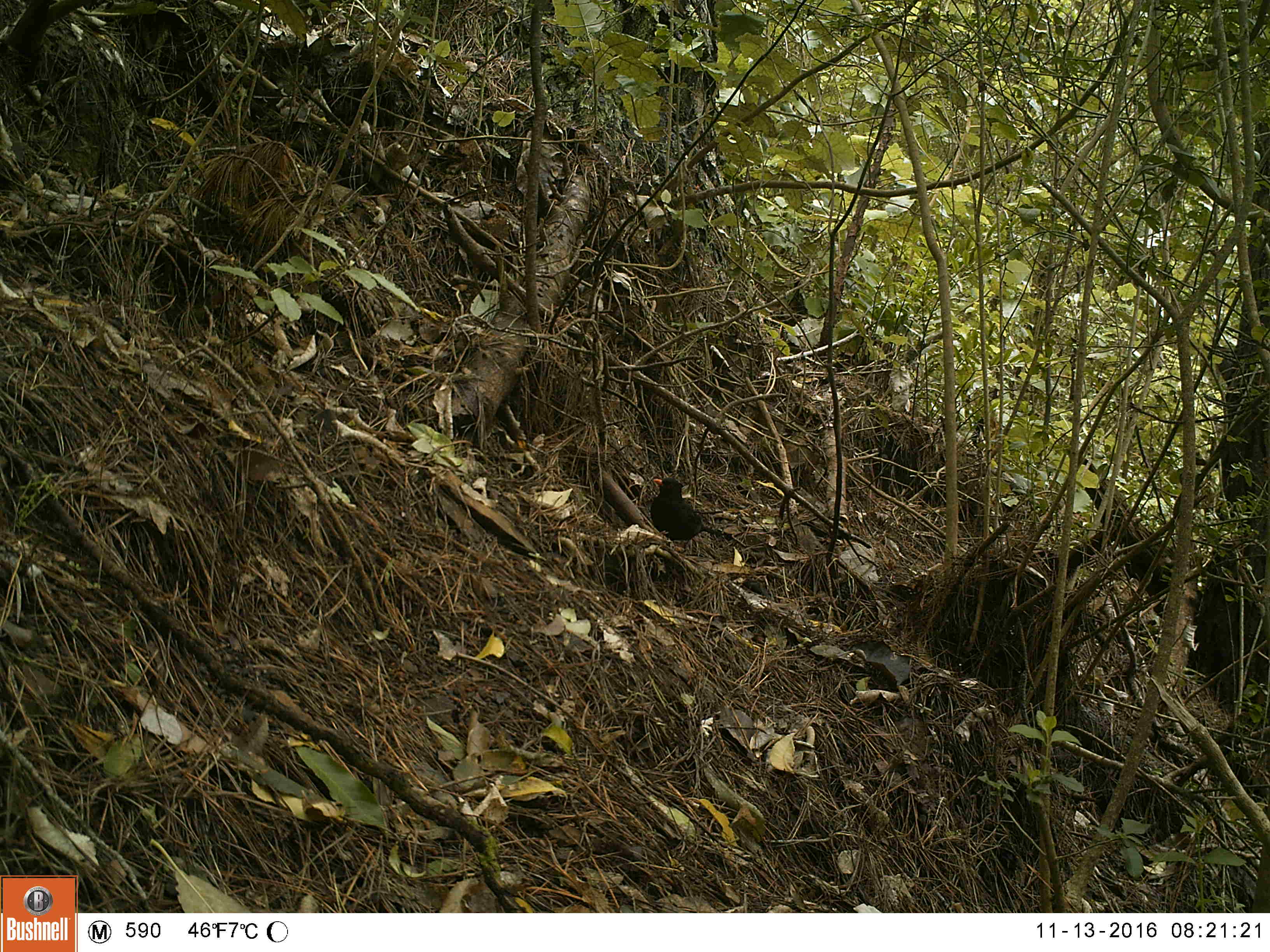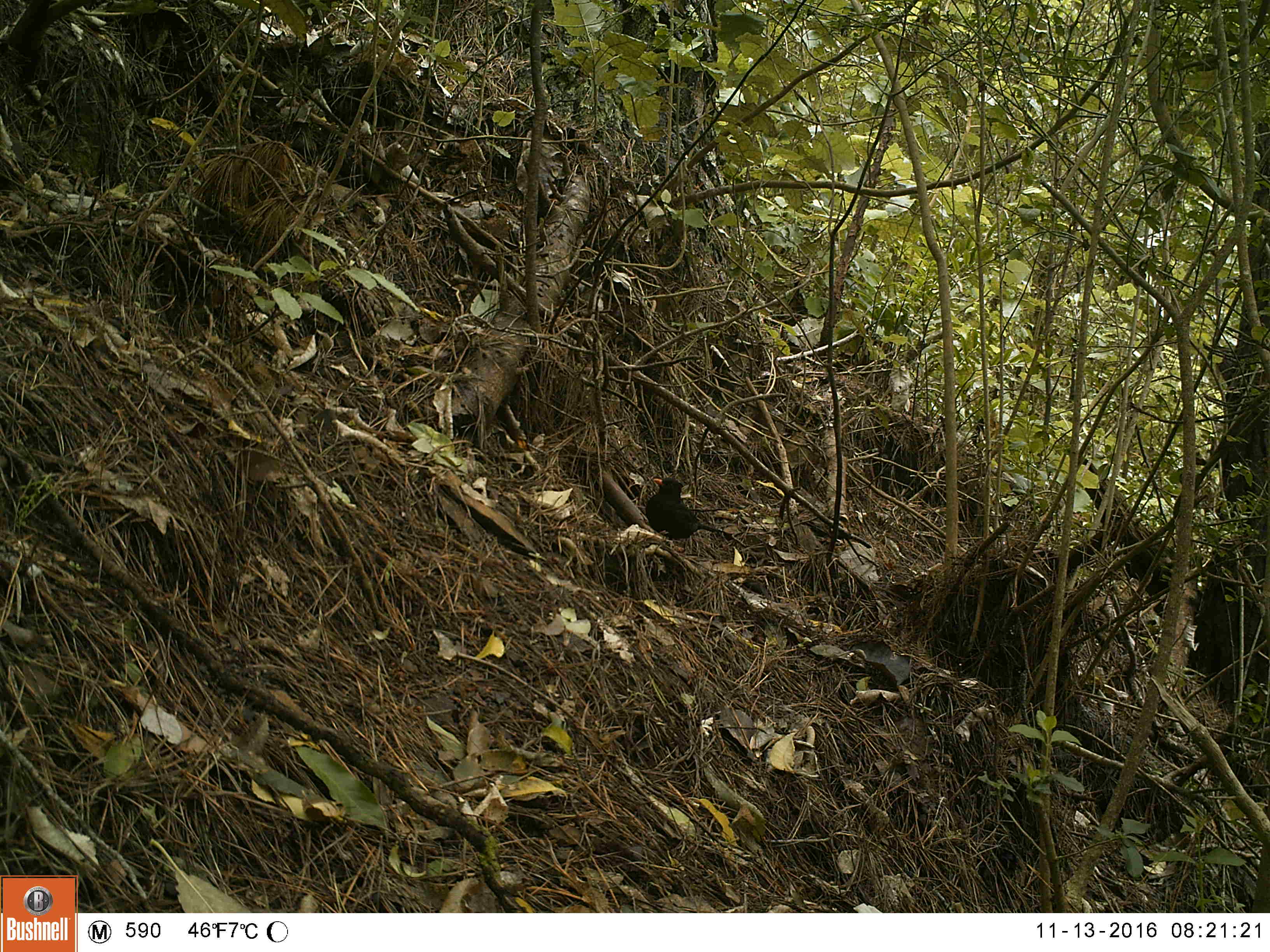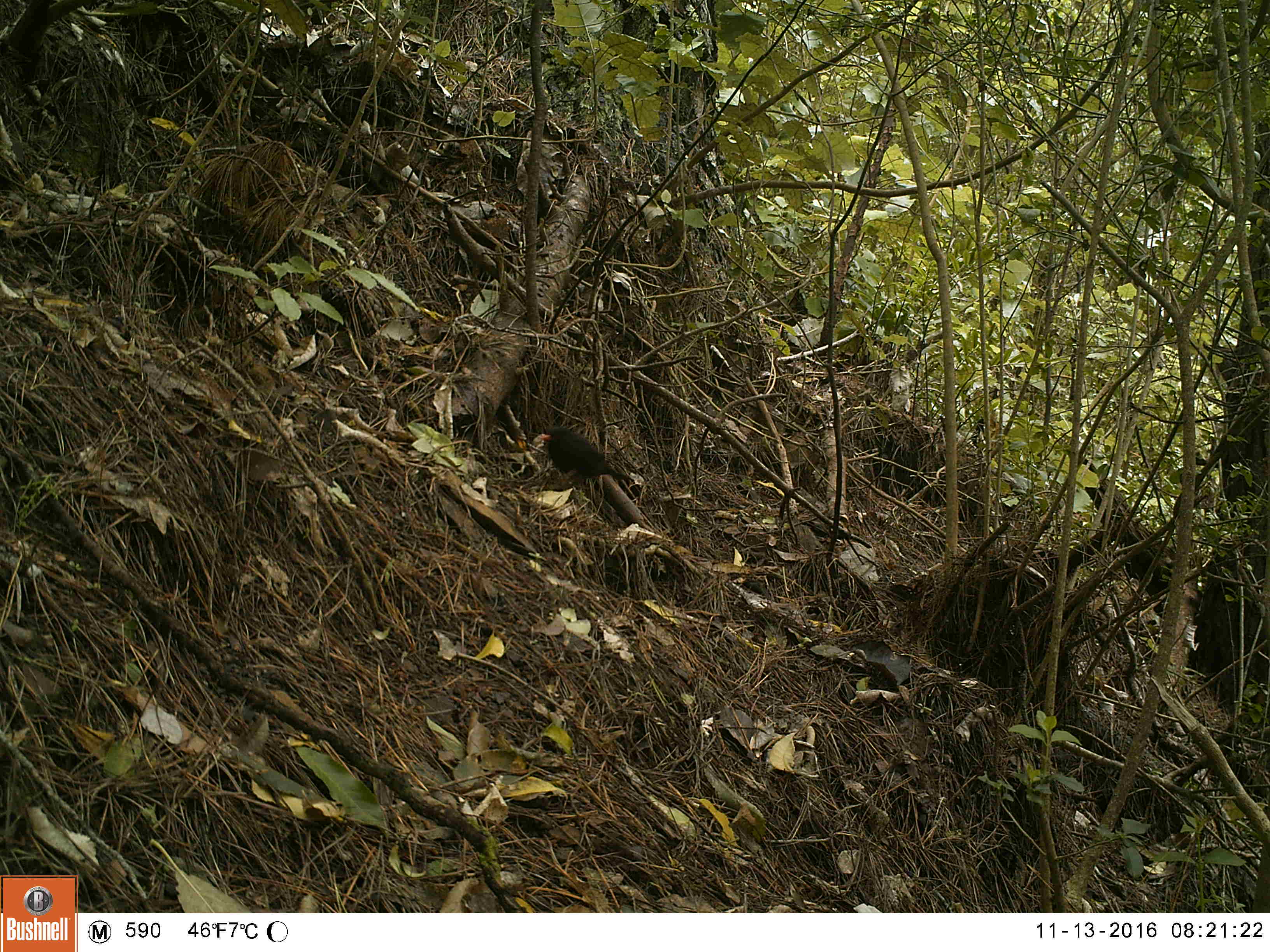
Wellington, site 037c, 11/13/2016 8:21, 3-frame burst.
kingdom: Animalia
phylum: Chordata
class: Aves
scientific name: Aves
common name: bird